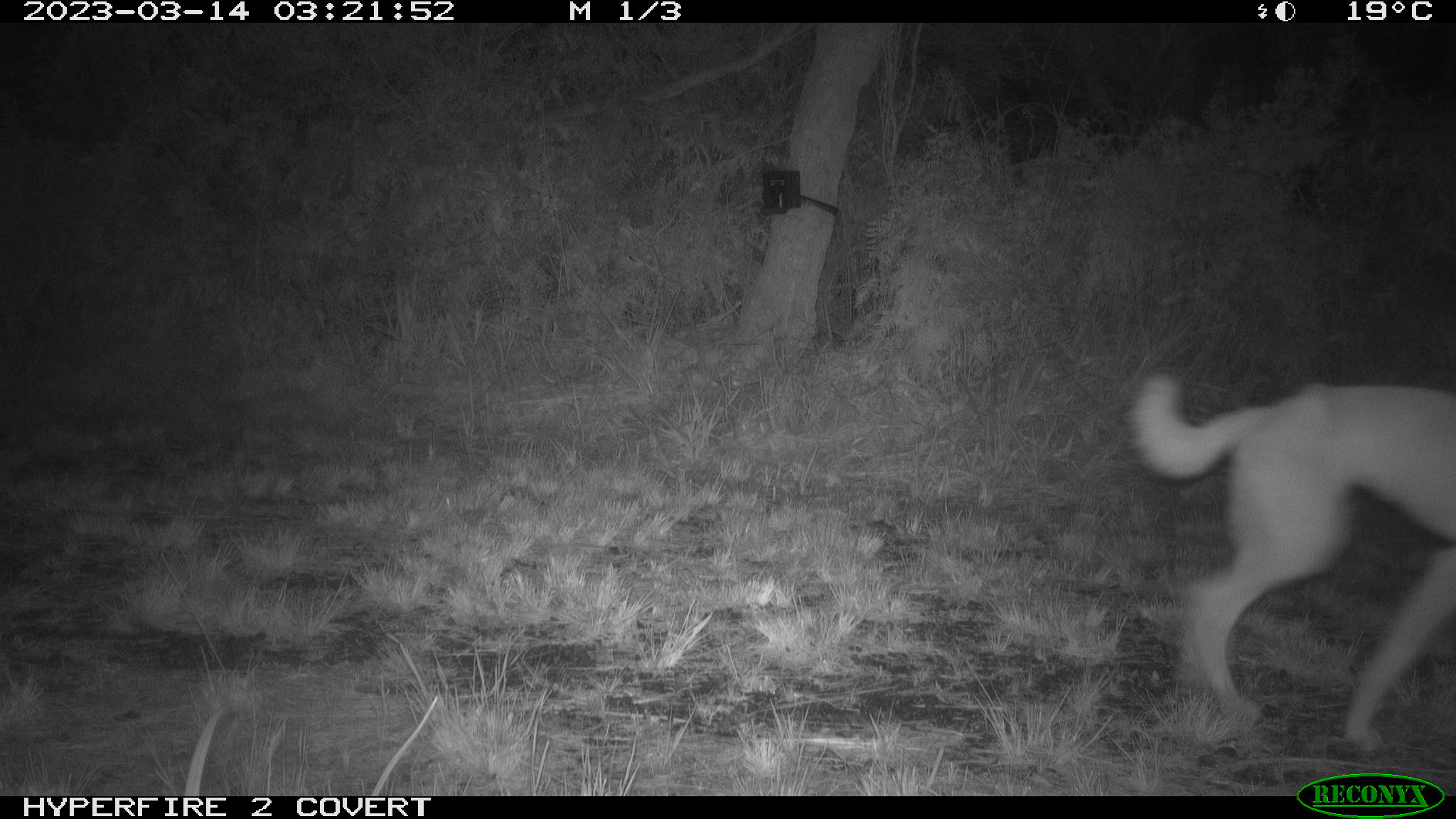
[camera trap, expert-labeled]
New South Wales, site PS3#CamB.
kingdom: Animalia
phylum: Chordata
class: Mammalia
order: Carnivora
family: Canidae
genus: Canis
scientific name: Canis familiaris dingo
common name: dingo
Dingo (Canis familiaris dingo).